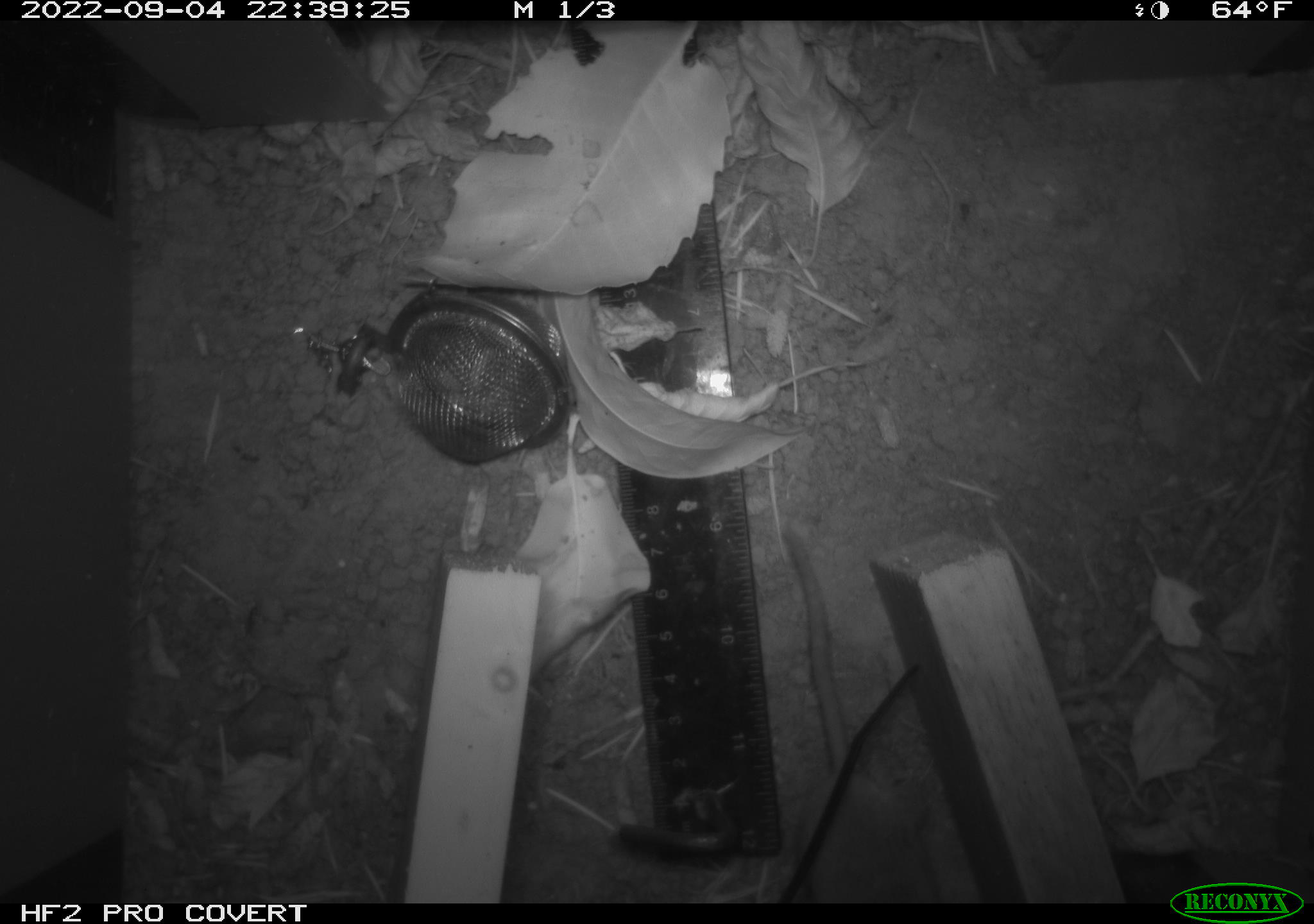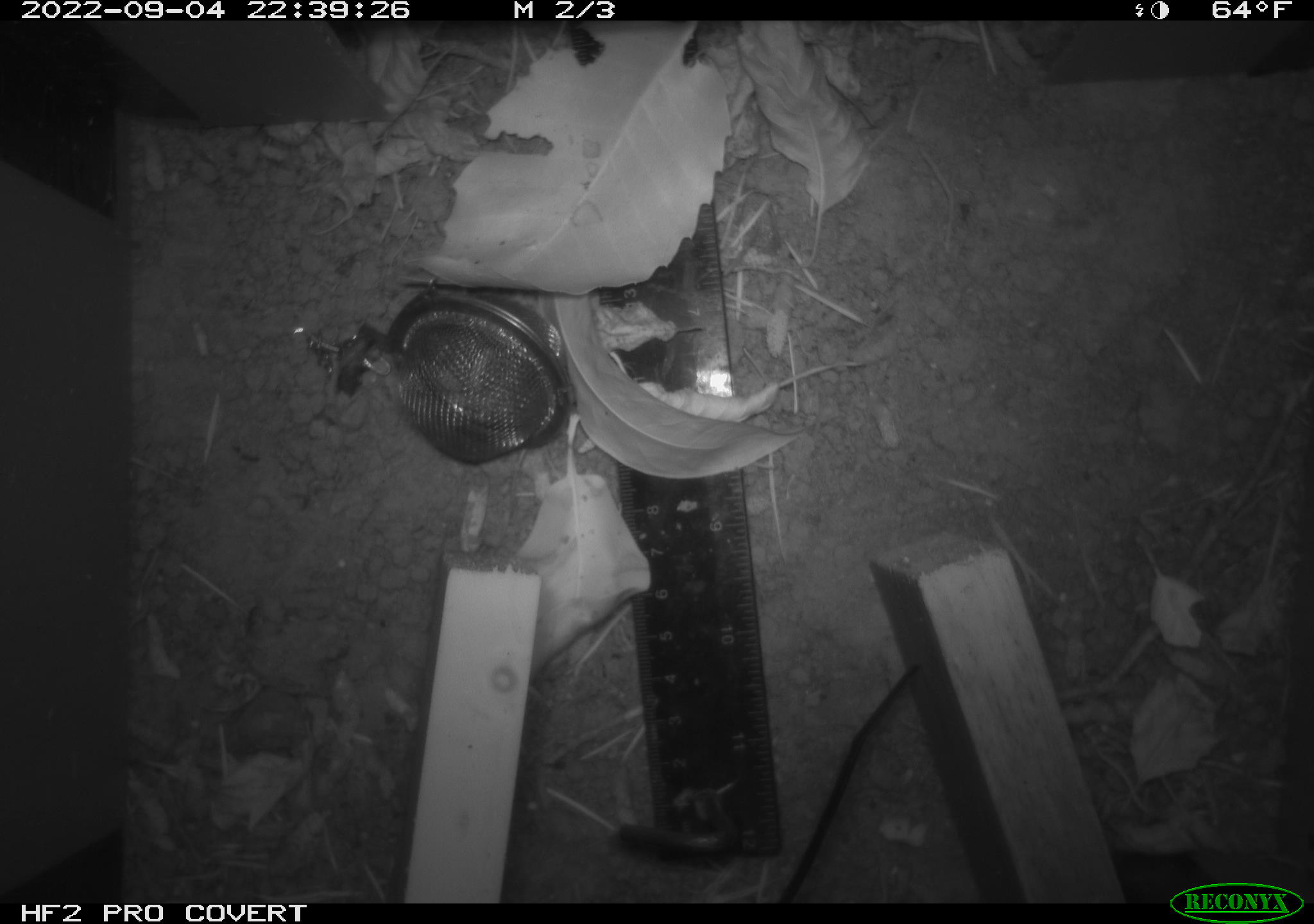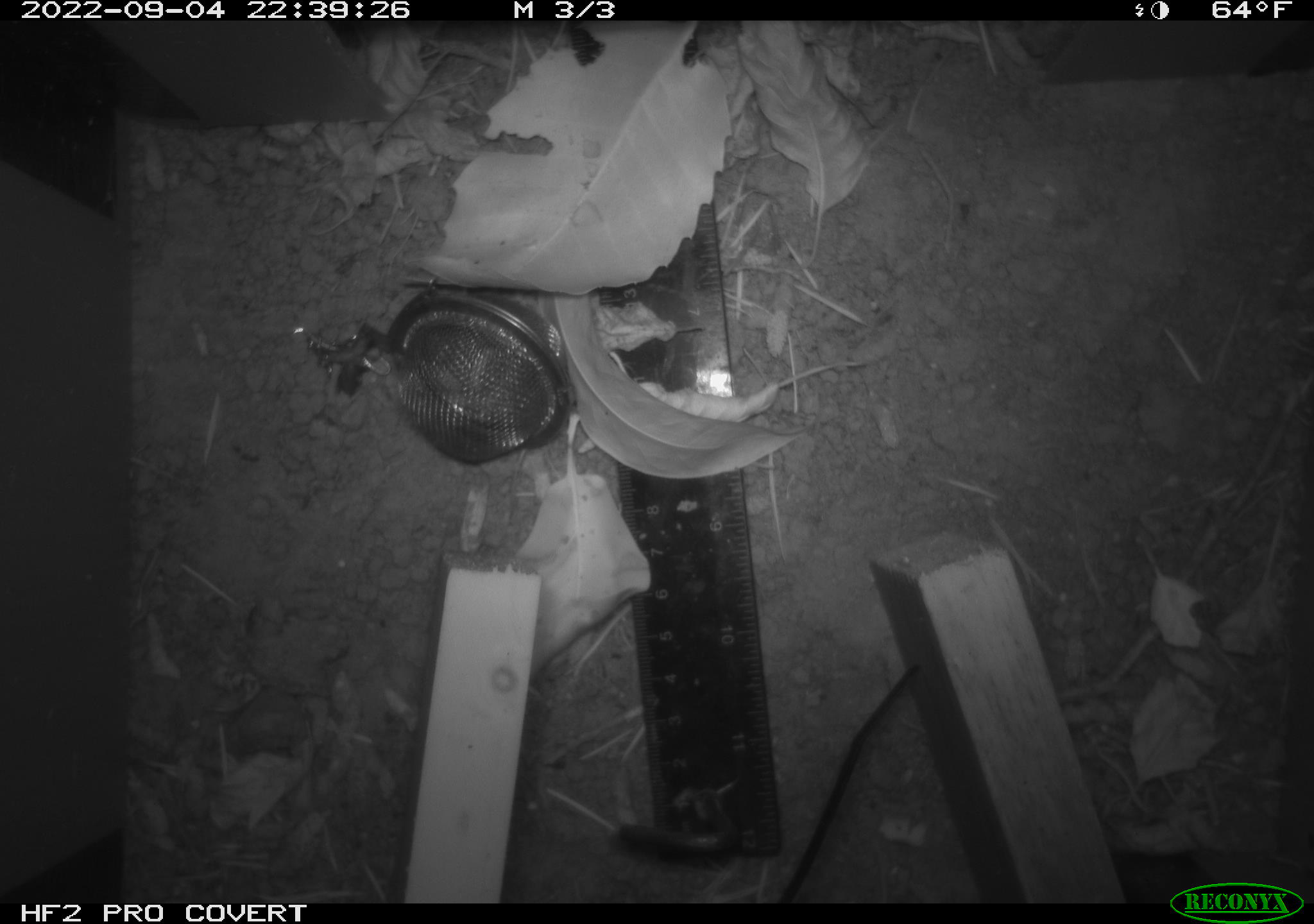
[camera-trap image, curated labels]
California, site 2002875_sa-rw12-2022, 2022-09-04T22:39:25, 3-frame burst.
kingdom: Animalia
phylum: Chordata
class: Mammalia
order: Rodentia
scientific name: Rodentia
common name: rodent